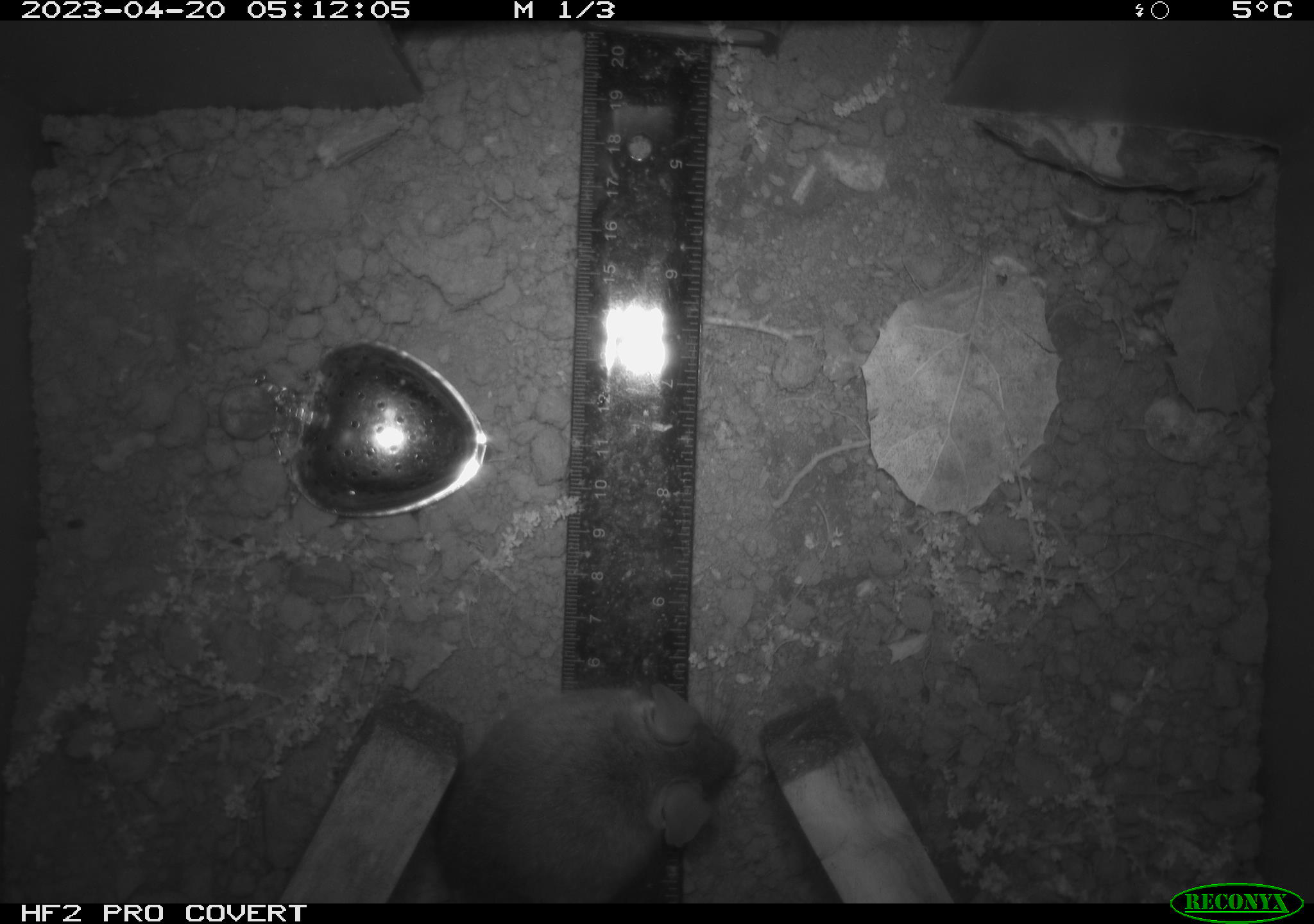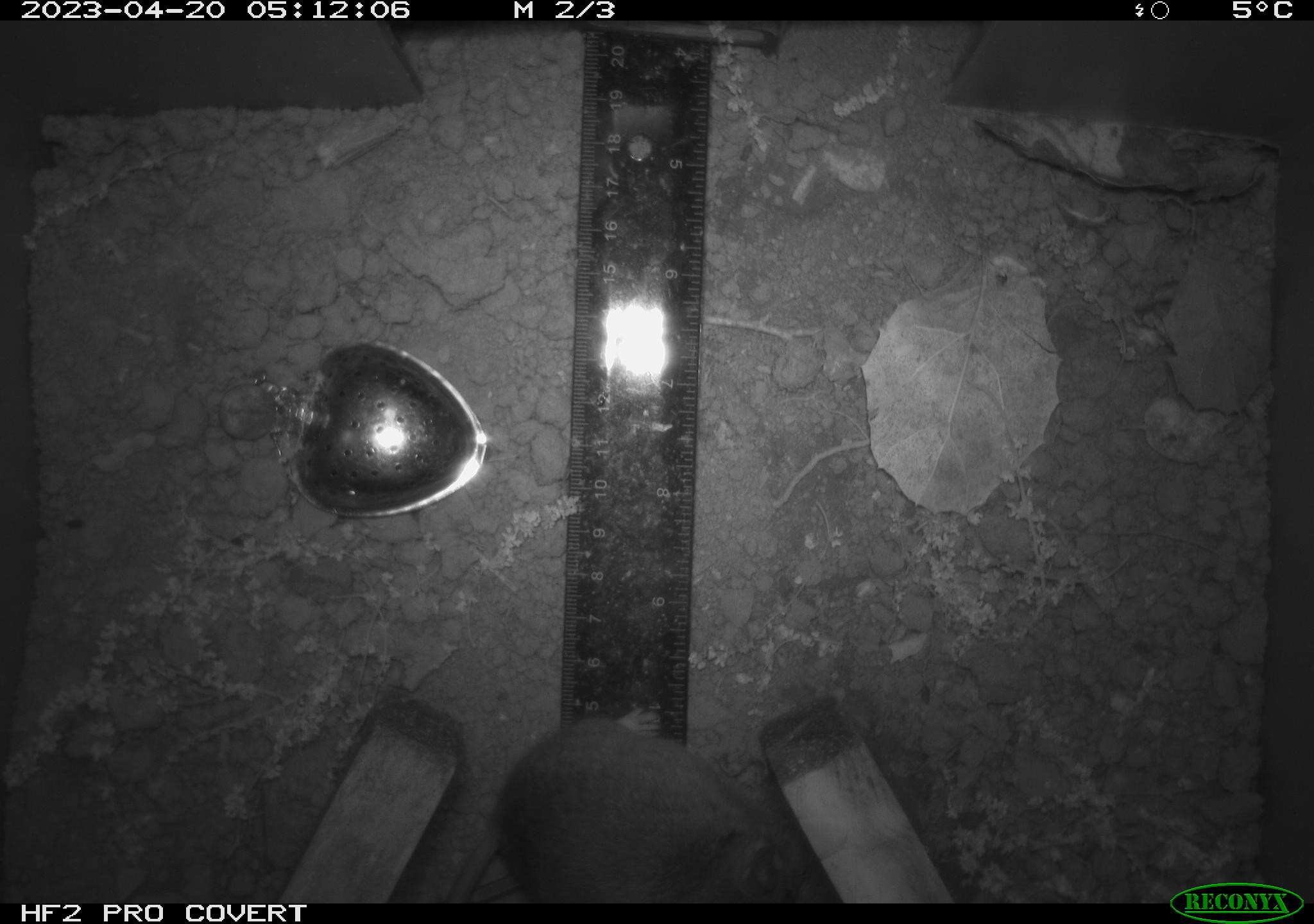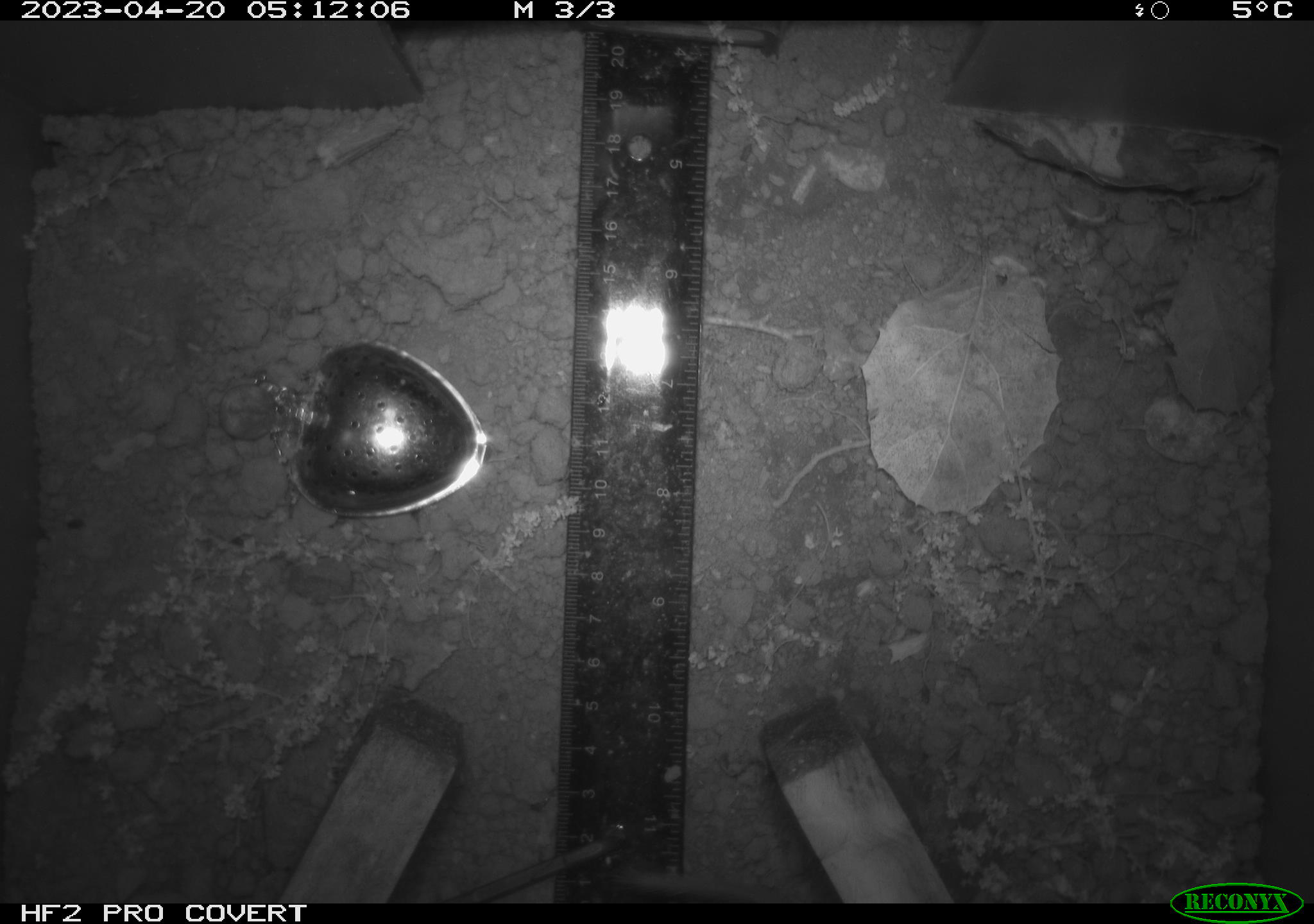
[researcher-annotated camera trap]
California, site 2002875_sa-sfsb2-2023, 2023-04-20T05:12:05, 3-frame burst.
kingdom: Animalia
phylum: Chordata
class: Mammalia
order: Rodentia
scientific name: Rodentia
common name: mouse species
Mouse species (Rodentia).